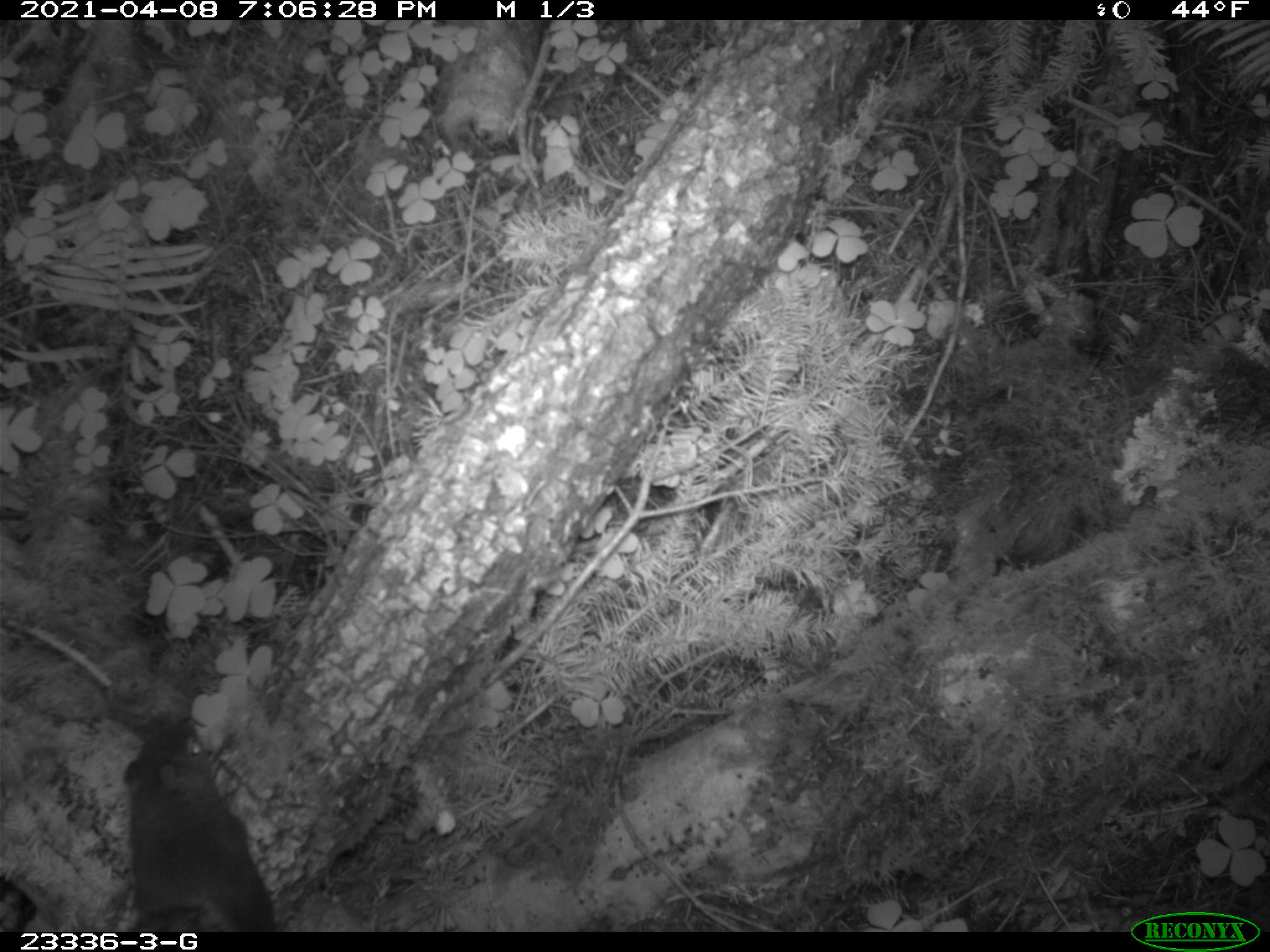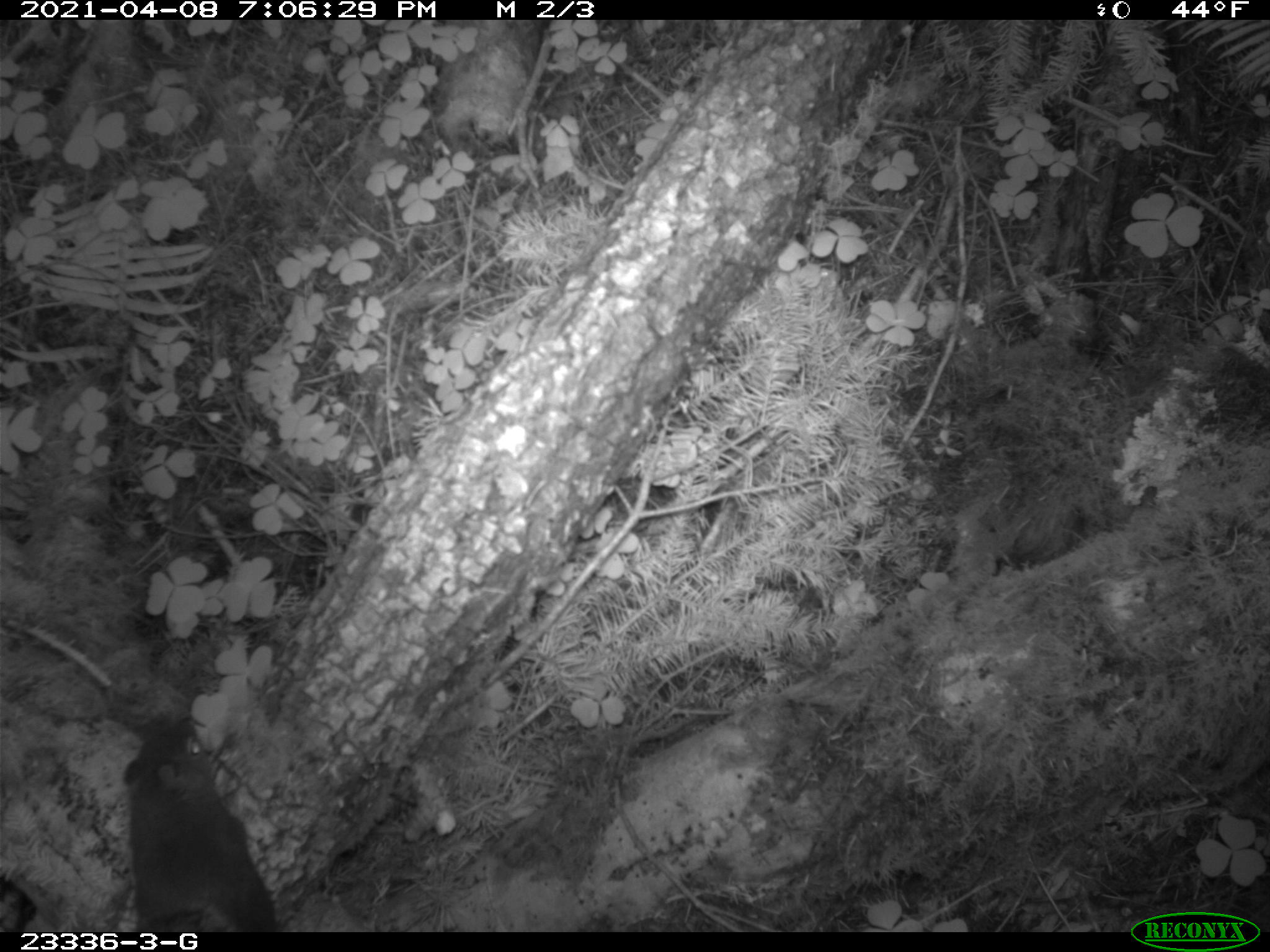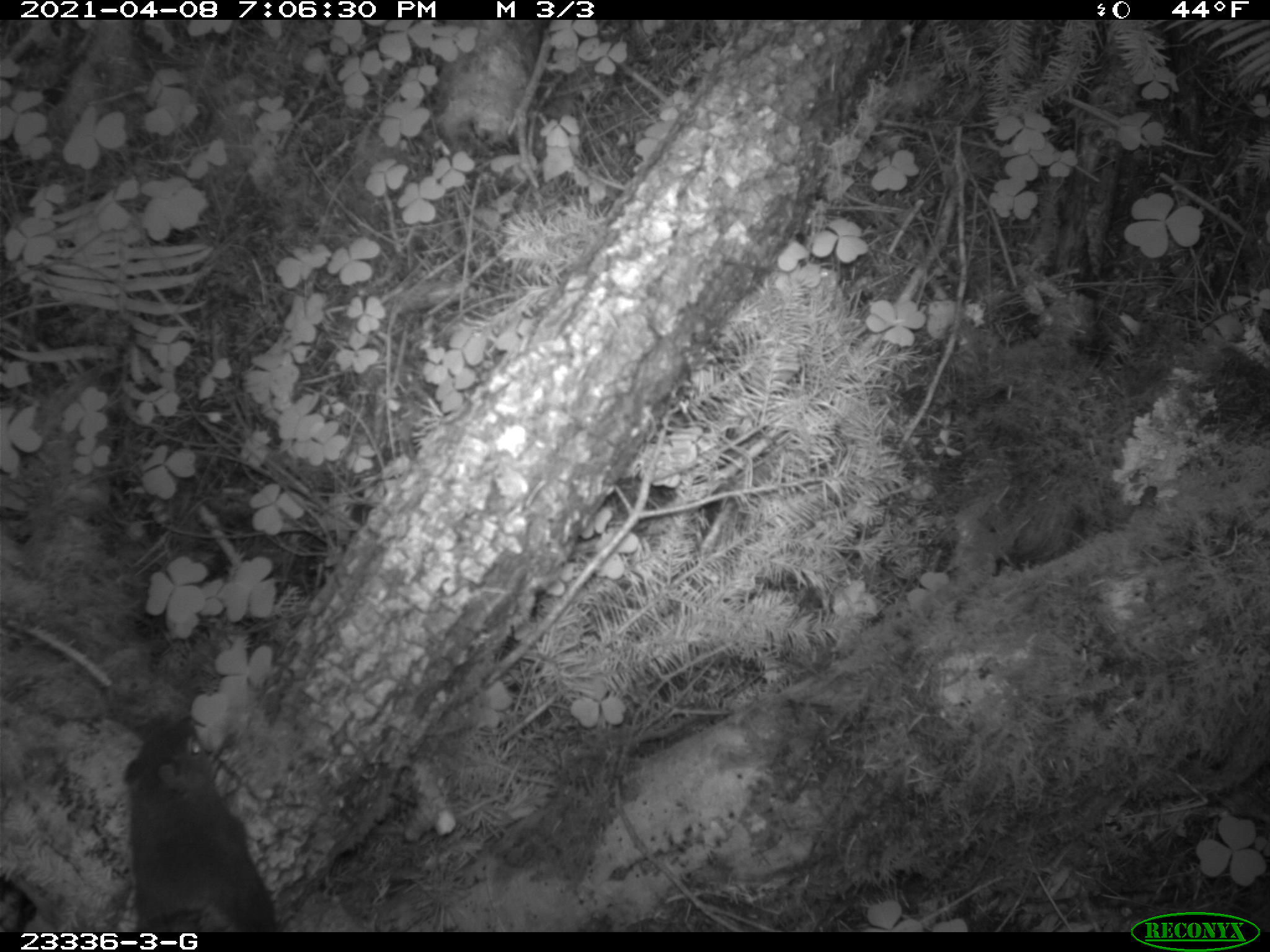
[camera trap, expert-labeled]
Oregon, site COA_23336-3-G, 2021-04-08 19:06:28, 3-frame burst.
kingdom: Animalia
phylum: Chordata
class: Mammalia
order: Rodentia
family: Sciuridae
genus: Tamiasciurus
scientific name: Tamiasciurus douglasii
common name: douglas squirrel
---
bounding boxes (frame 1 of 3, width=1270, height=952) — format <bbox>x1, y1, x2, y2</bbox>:
douglas squirrel: <bbox>105, 716, 292, 927</bbox>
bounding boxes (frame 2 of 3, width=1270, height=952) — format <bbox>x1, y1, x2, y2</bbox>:
douglas squirrel: <bbox>106, 707, 285, 930</bbox>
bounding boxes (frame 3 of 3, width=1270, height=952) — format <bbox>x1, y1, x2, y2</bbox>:
douglas squirrel: <bbox>112, 714, 290, 930</bbox>